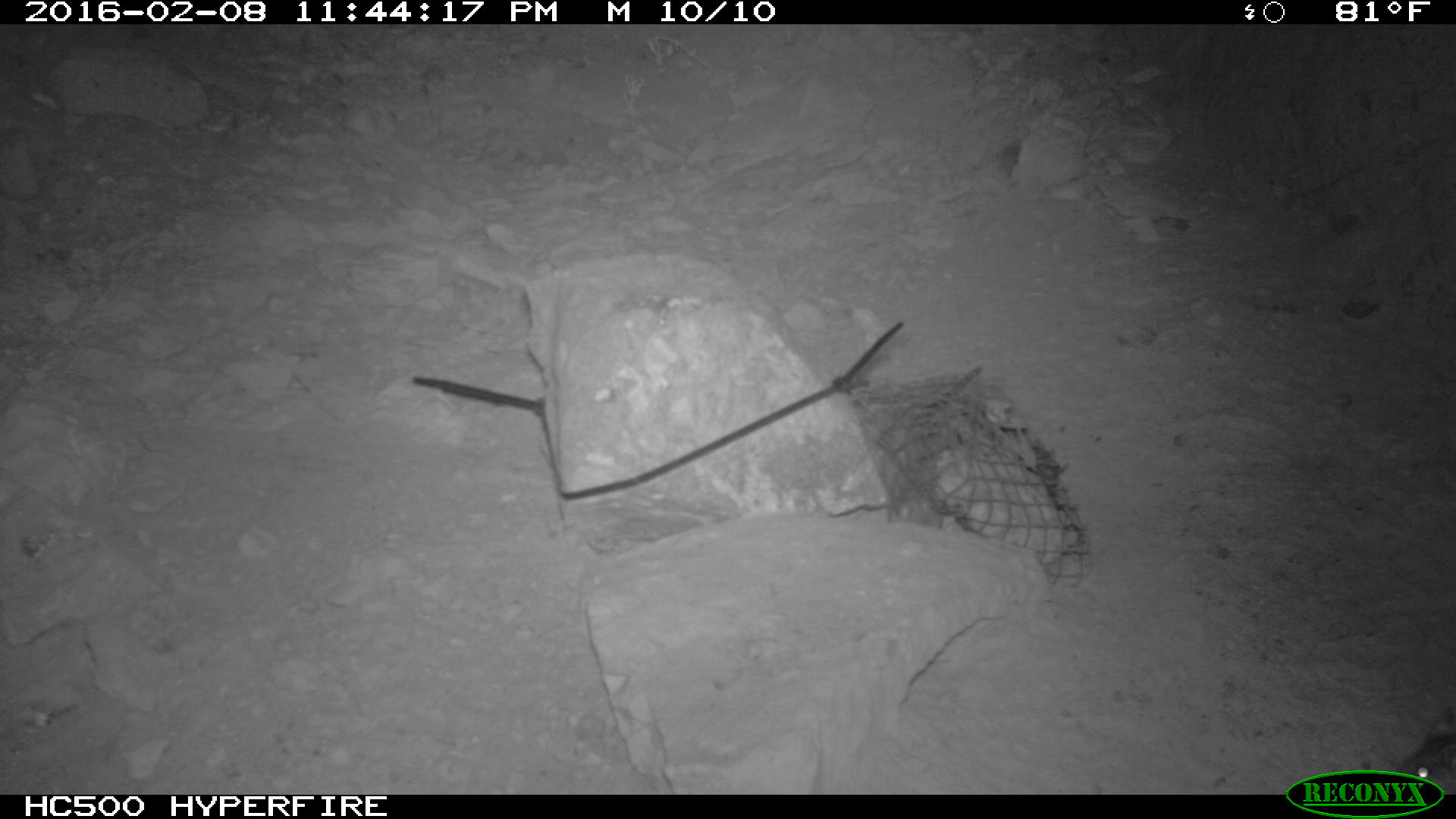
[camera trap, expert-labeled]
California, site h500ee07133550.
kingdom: Animalia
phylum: Chordata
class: Mammalia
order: Carnivora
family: Canidae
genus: Urocyon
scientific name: Urocyon littoralis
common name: island fox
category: fox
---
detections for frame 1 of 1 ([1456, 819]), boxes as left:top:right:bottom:
fox: 1399:711:1455:794